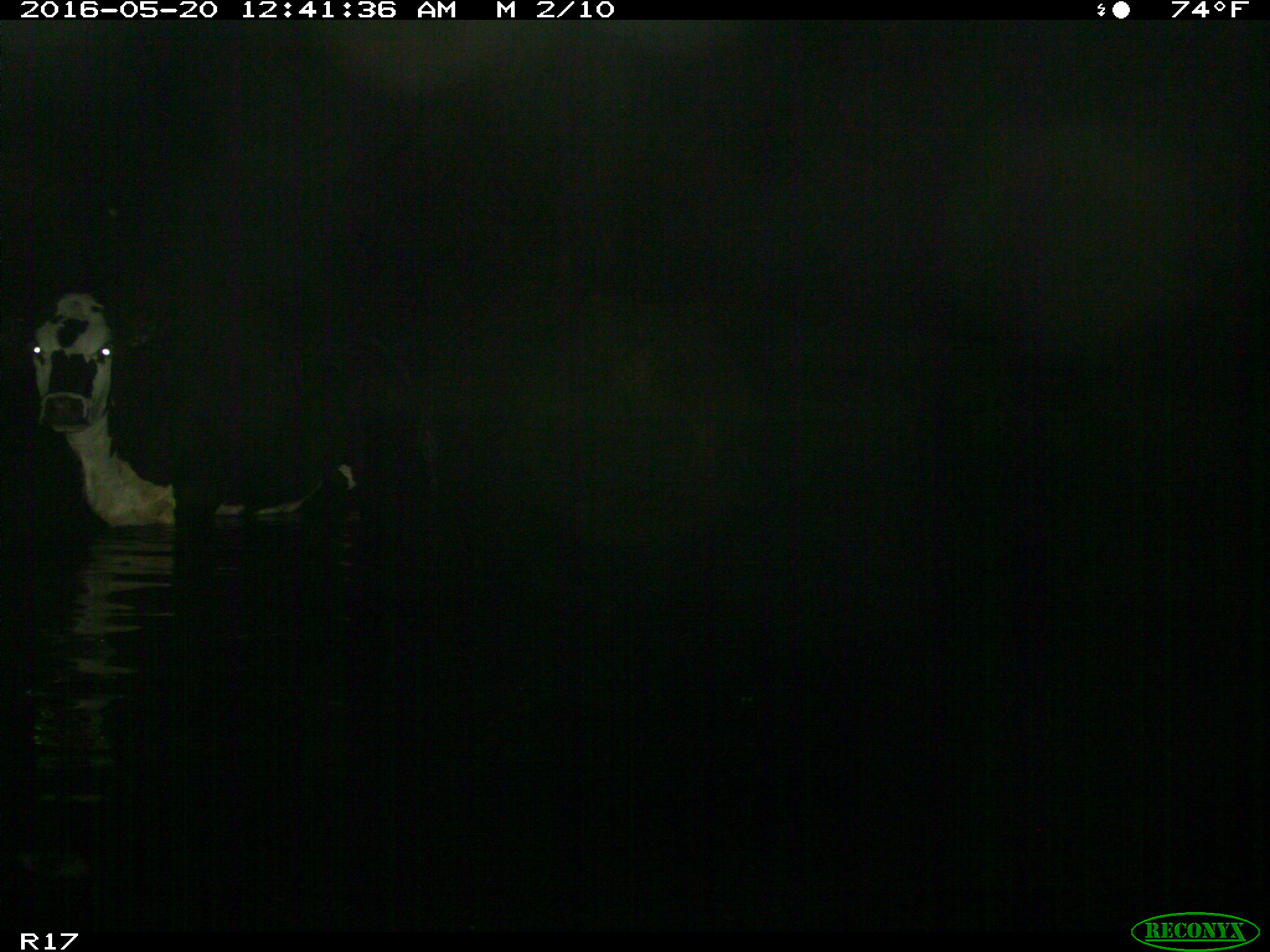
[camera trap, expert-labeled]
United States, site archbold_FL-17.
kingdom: Animalia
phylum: Chordata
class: Mammalia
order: Artiodactyla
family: Bovidae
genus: Bos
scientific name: Bos taurus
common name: domestic cow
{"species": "Bos taurus (domestic cow)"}